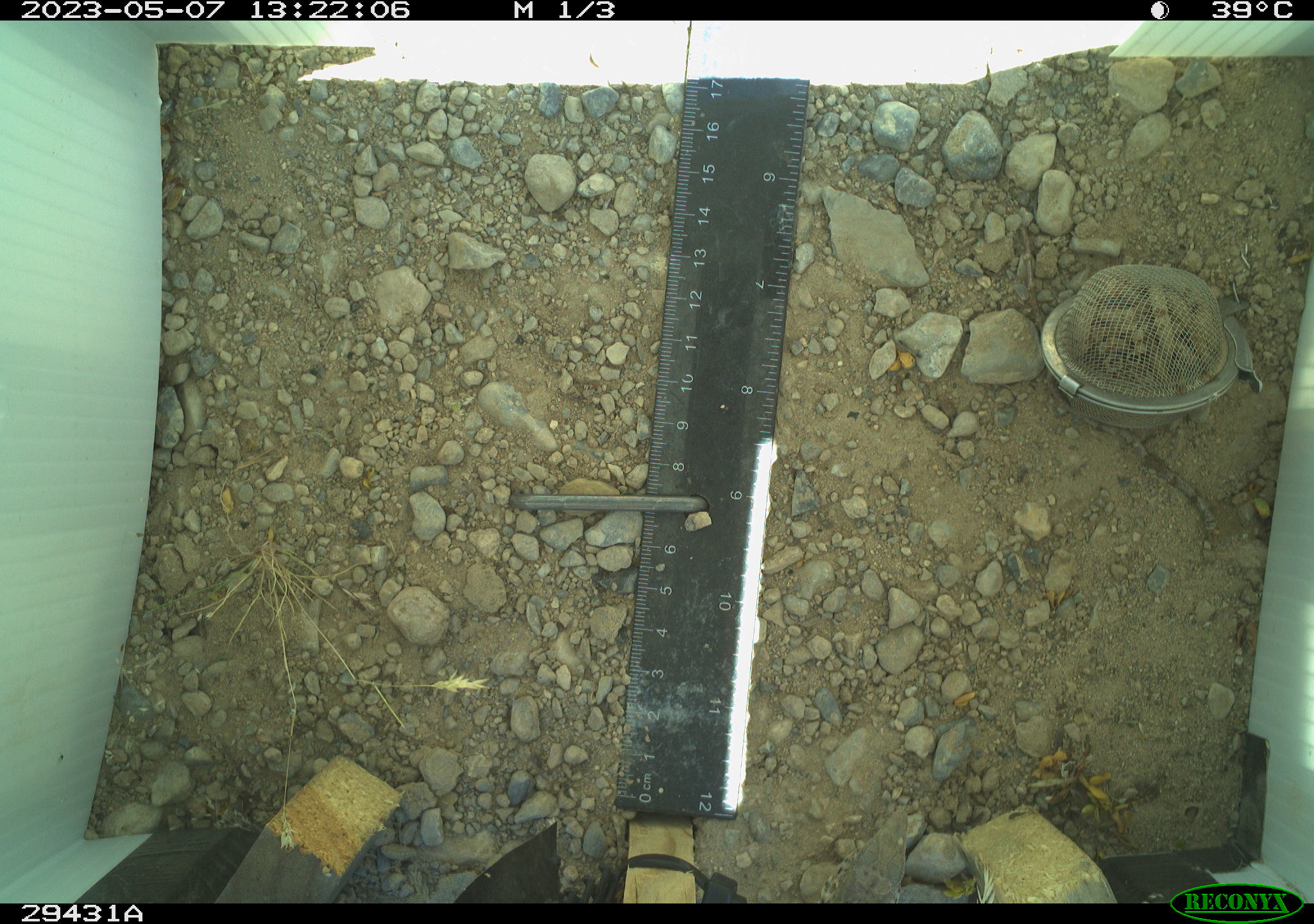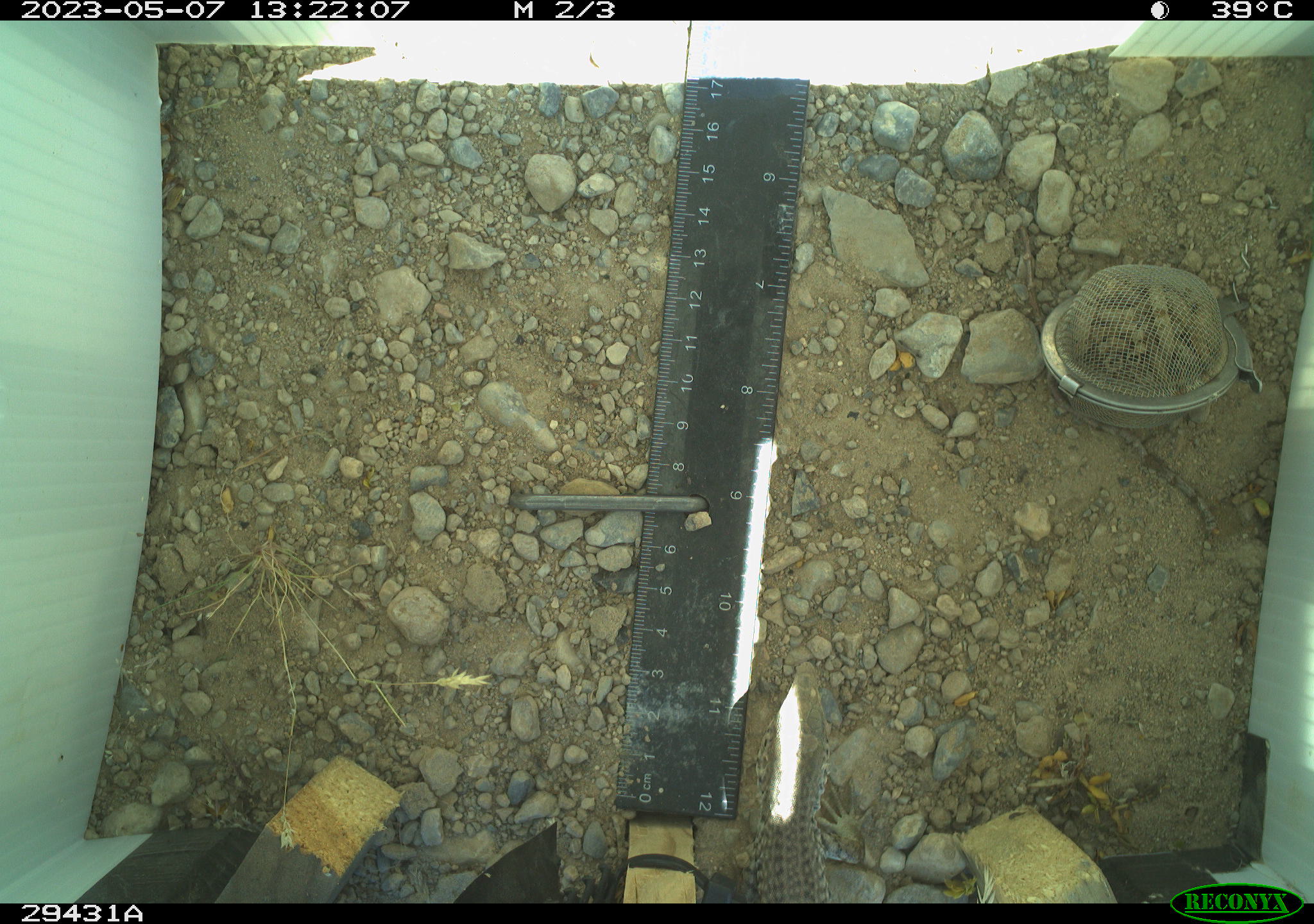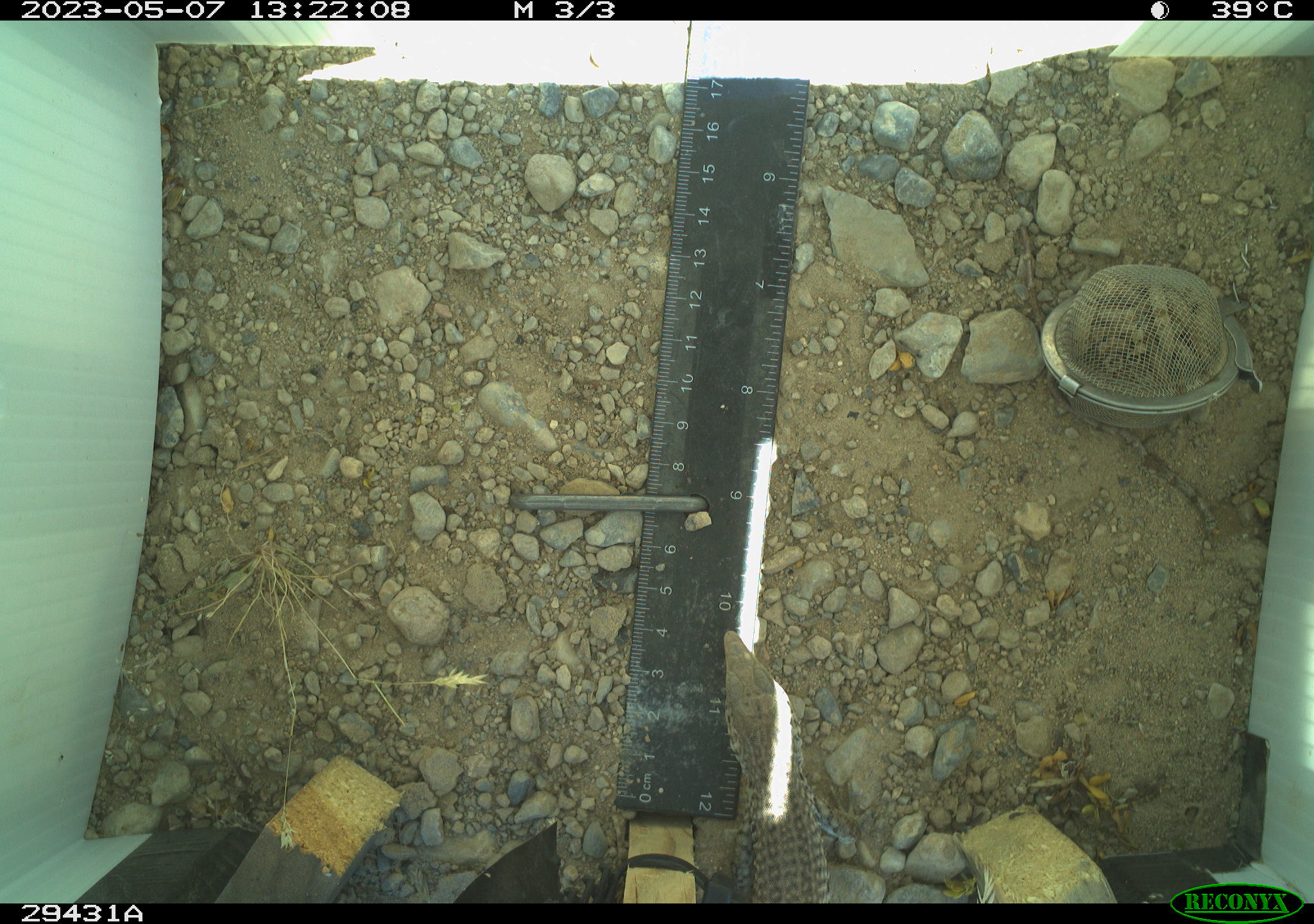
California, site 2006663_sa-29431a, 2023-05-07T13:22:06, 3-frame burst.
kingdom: Animalia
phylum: Chordata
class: Reptilia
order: Squamata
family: Teiidae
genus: Aspidoscelis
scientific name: Aspidoscelis tigris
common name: western whiptail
Western whiptail (Aspidoscelis tigris).